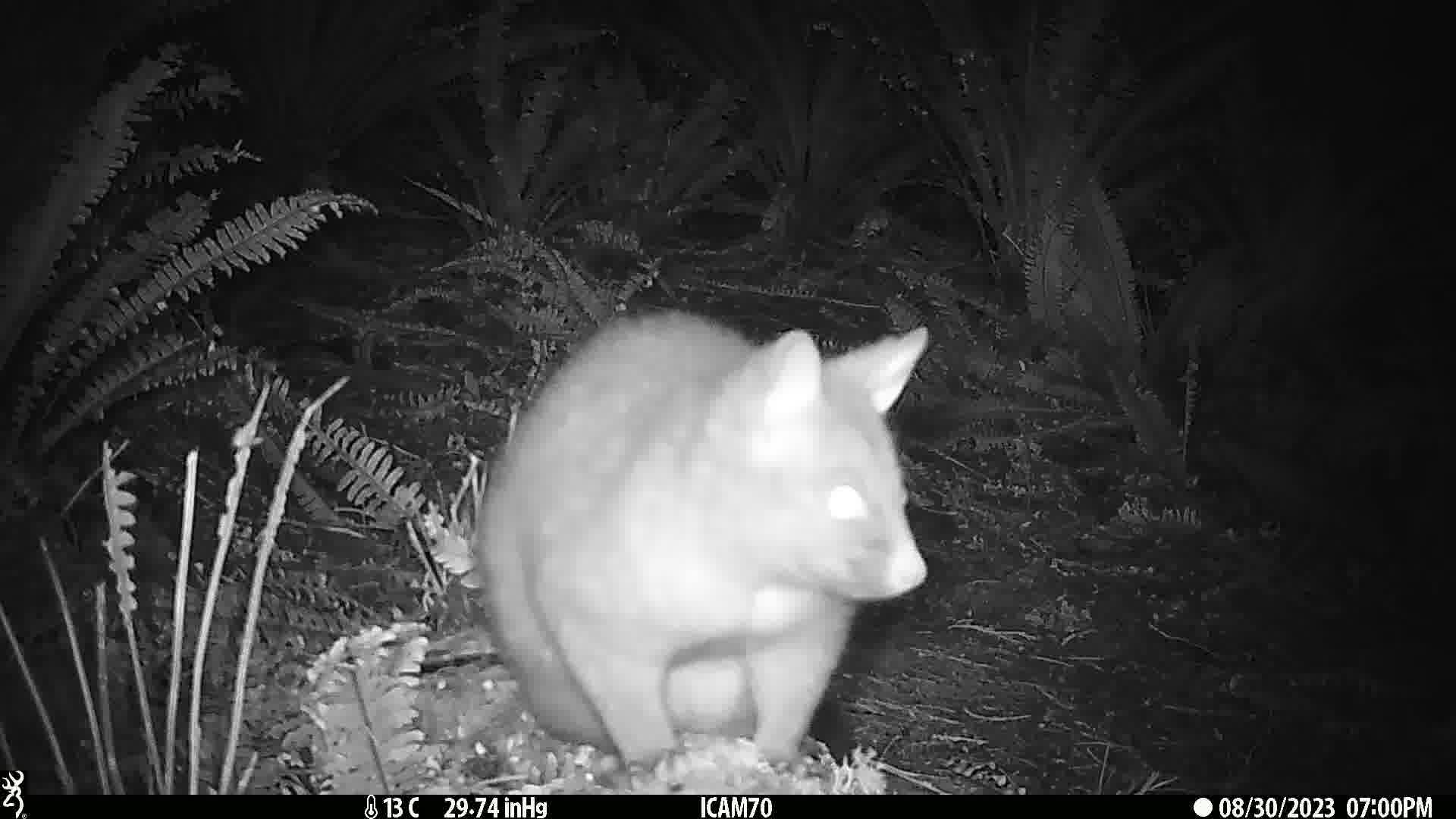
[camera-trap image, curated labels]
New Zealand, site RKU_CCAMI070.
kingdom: Animalia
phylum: Chordata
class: Mammalia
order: Diprotodontia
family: Phalangeridae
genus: Trichosurus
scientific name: Trichosurus vulpecula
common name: common brushtail possum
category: possum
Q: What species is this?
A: Possum (common brushtail possum) (Trichosurus vulpecula).